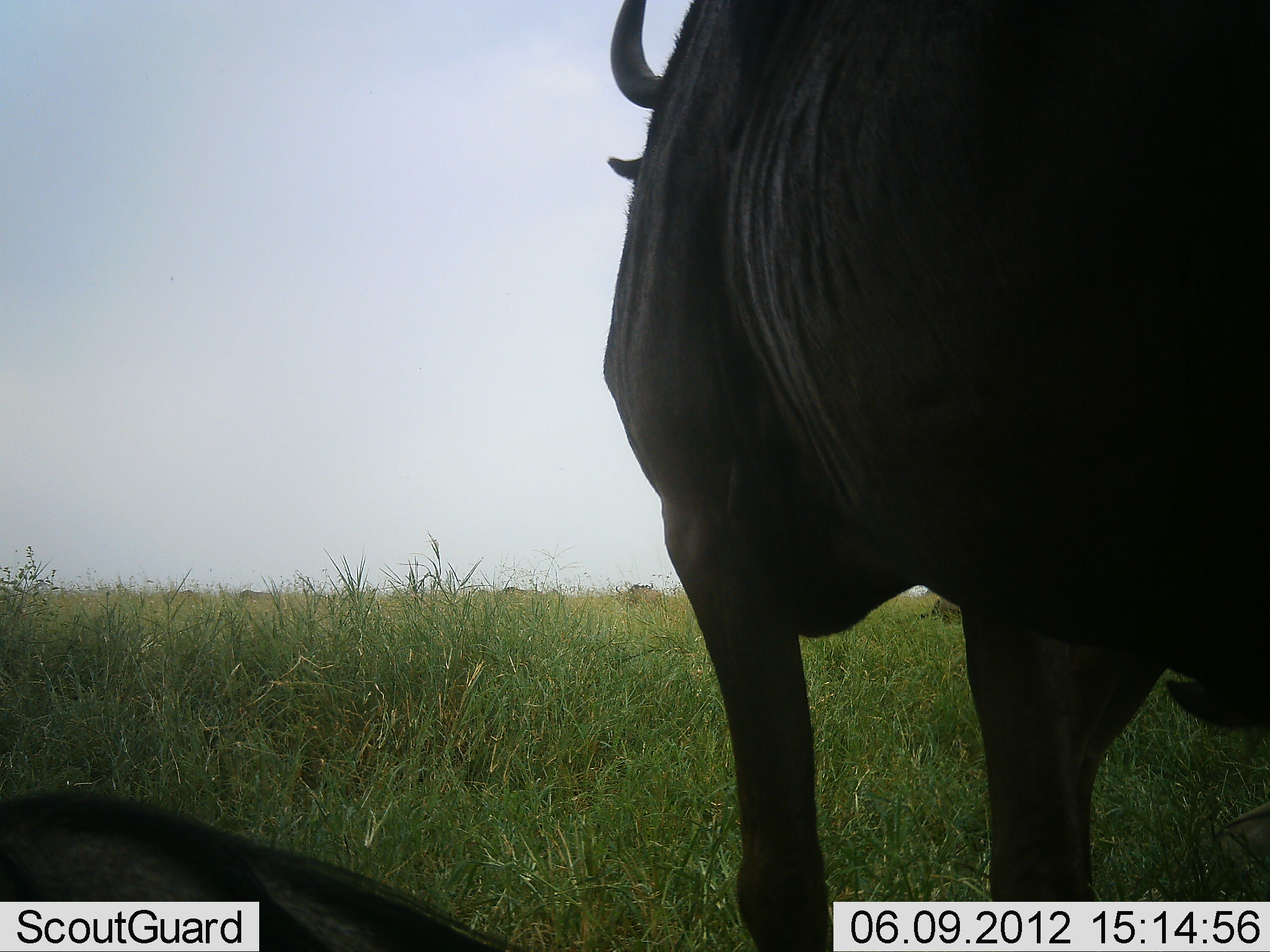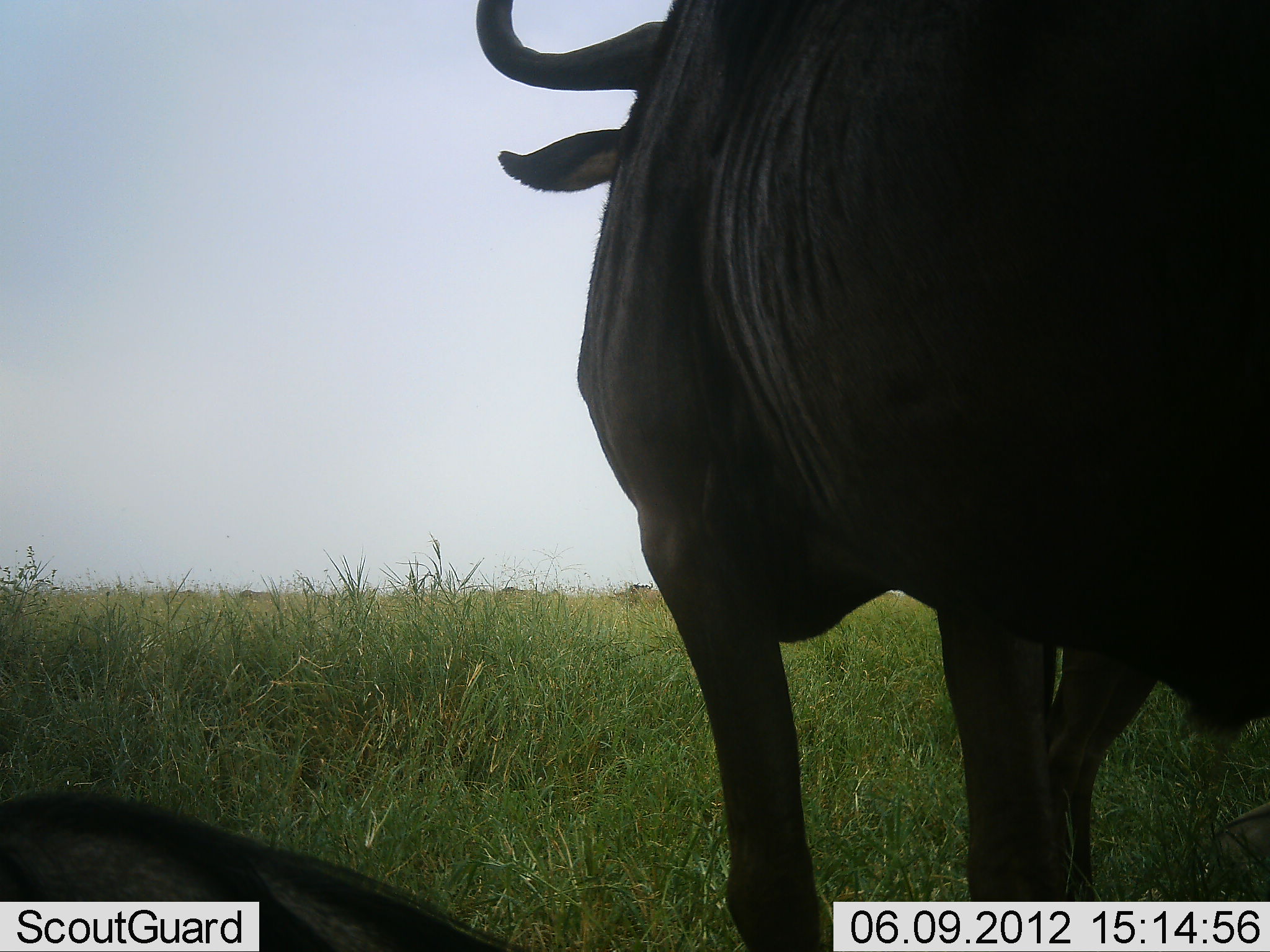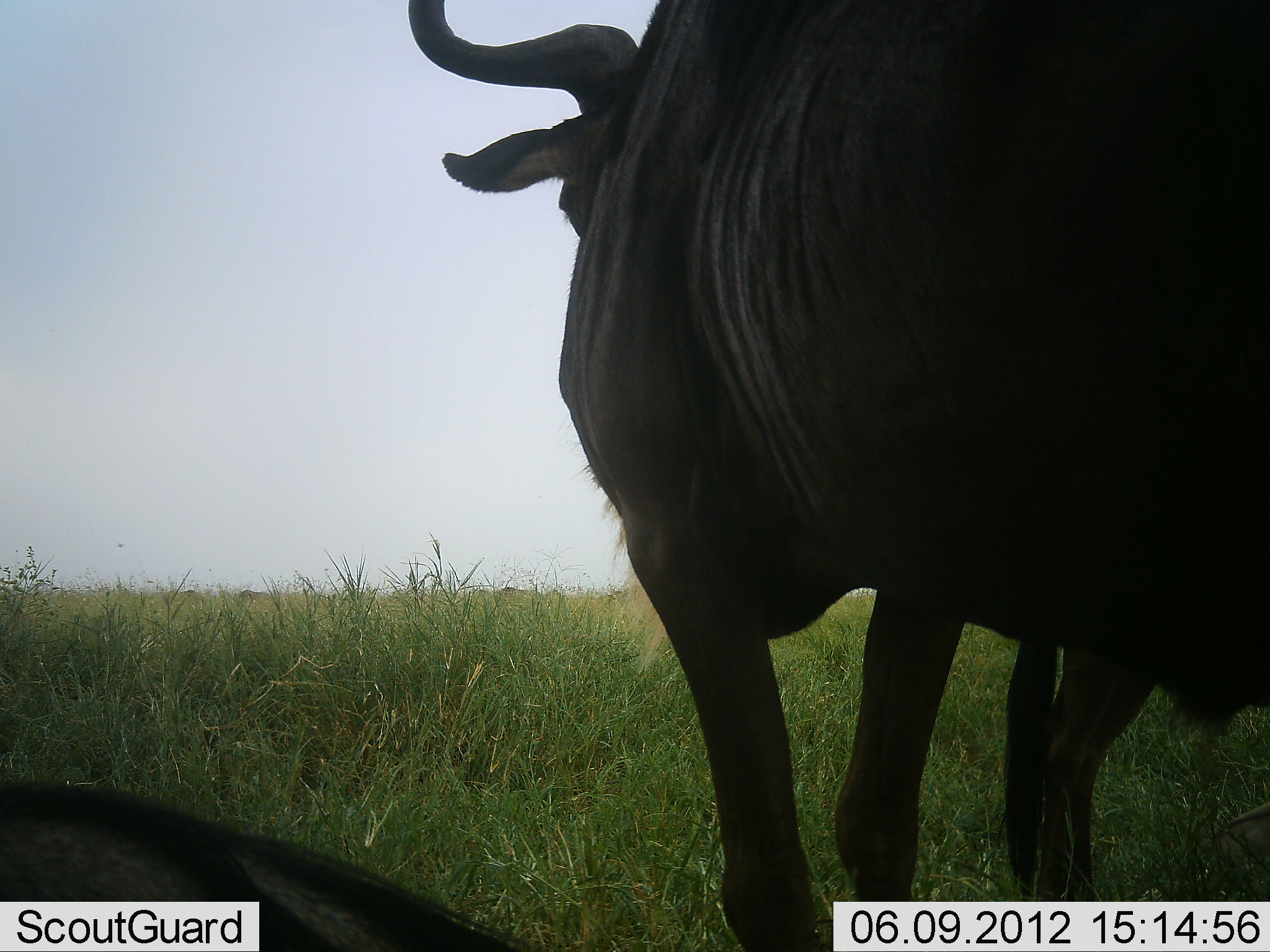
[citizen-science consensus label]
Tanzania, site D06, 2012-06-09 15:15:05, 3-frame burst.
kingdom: Animalia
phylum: Chordata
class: Mammalia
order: Artiodactyla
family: Bovidae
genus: Connochaetes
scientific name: Connochaetes taurinus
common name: blue wildebeest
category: wildebeest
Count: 3.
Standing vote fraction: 90%.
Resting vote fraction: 80%.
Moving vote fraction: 20%.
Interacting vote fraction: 0%.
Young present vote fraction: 0%.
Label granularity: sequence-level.